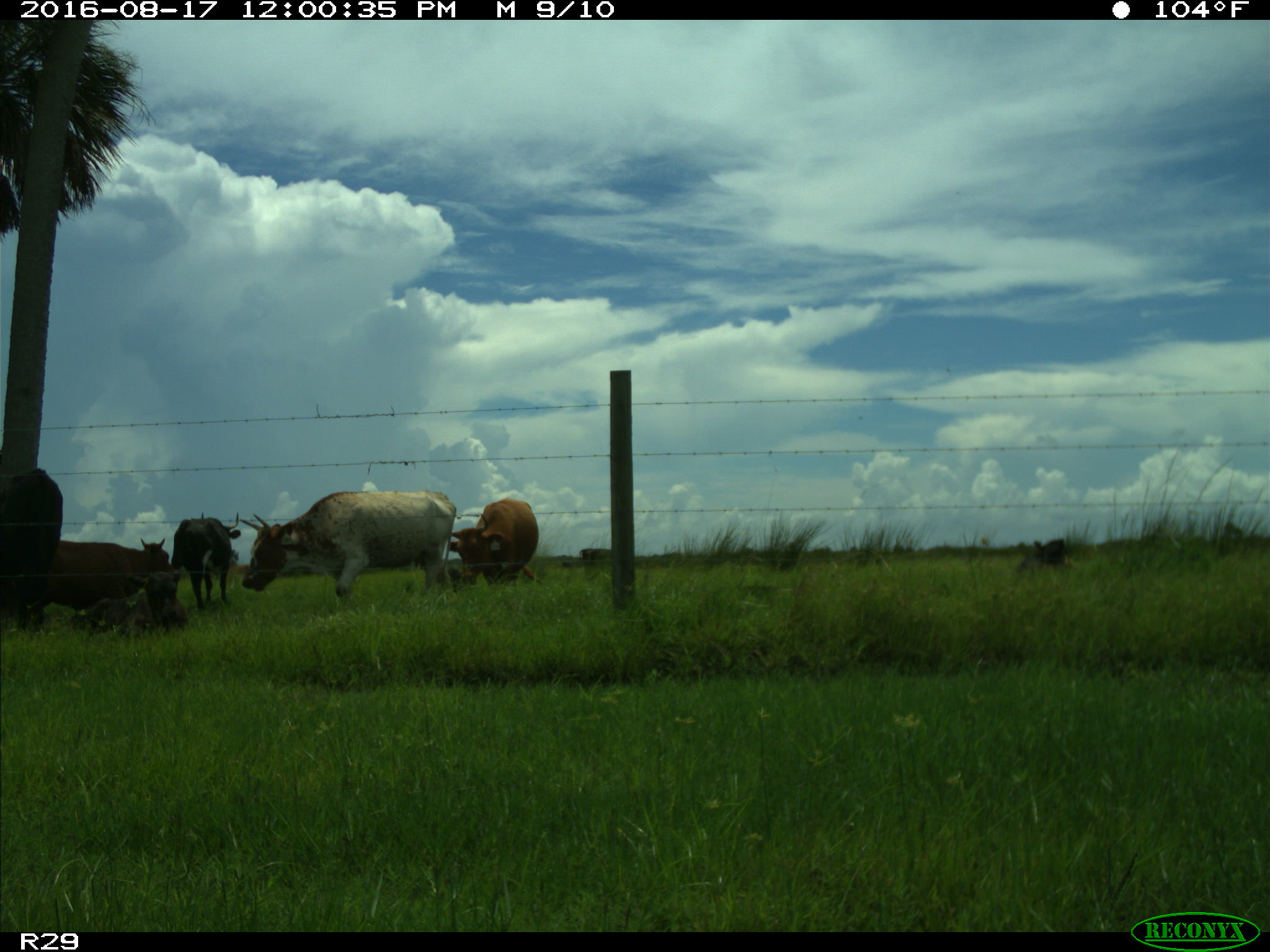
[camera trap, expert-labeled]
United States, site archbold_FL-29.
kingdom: Animalia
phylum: Chordata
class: Mammalia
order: Artiodactyla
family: Bovidae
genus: Bos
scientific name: Bos taurus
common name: domestic cow